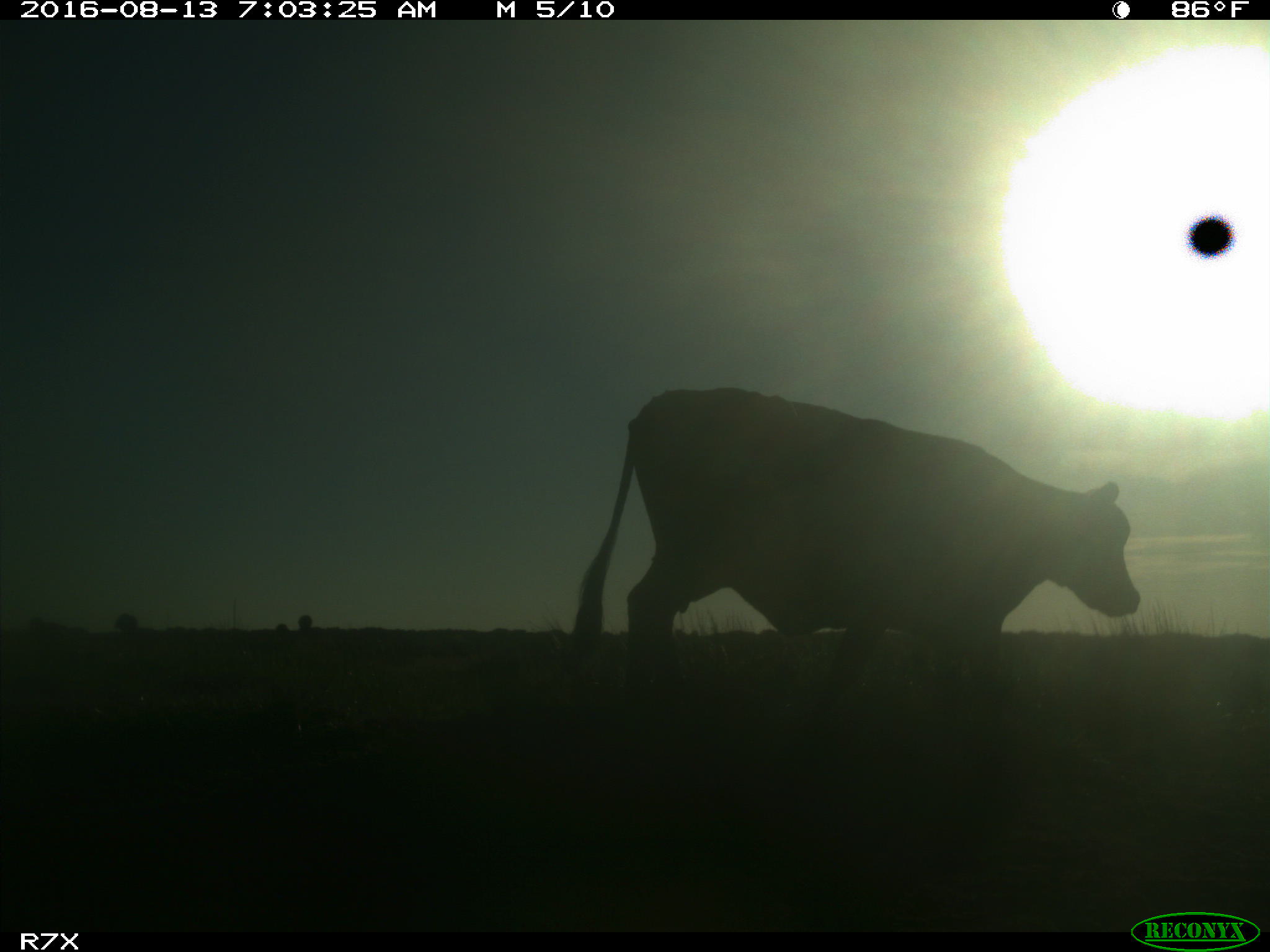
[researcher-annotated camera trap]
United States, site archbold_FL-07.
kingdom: Animalia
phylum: Chordata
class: Mammalia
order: Artiodactyla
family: Bovidae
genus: Bos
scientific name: Bos taurus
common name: domestic cow